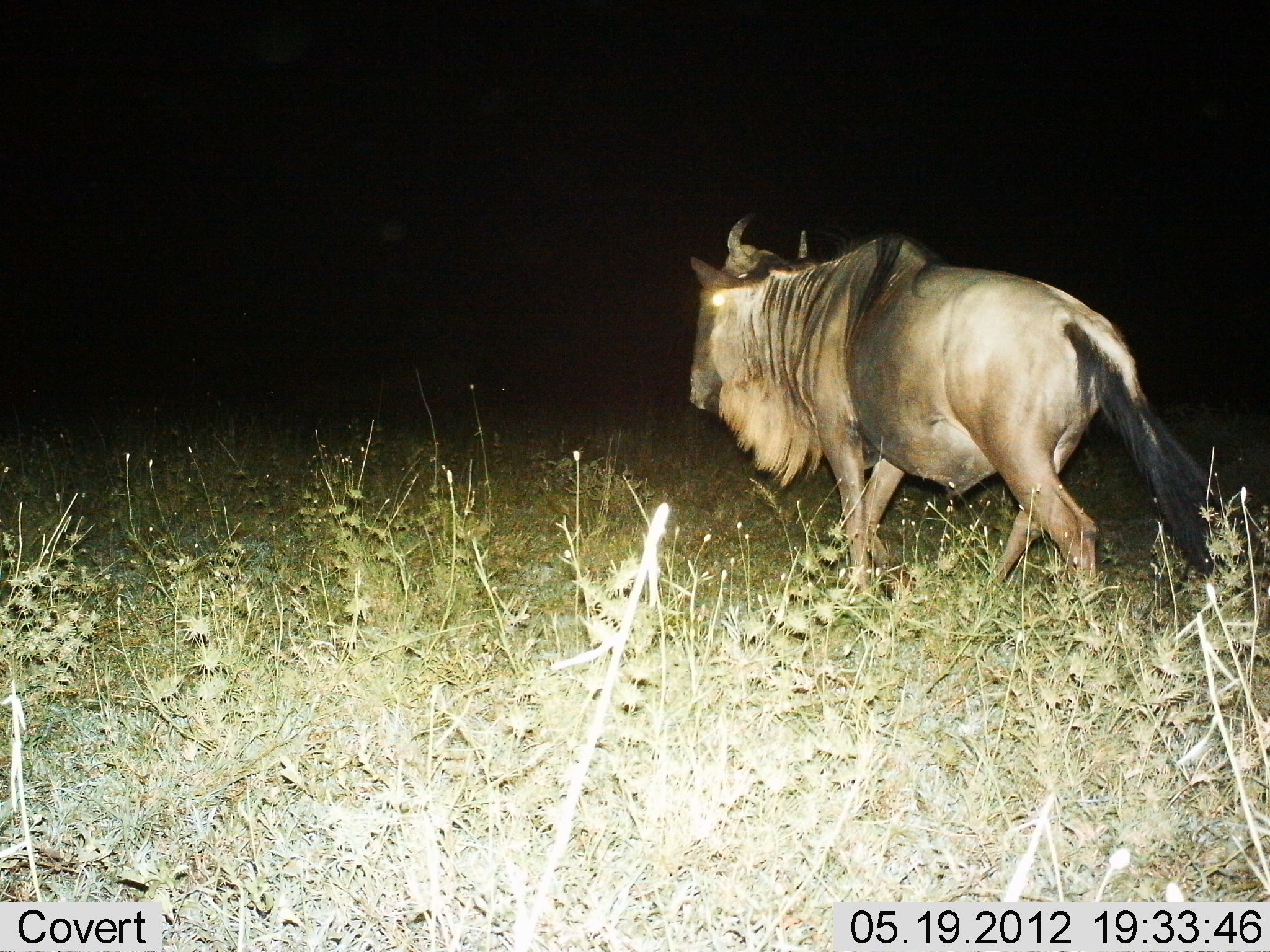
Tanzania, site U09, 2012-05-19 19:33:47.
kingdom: Animalia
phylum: Chordata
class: Mammalia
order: Artiodactyla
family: Bovidae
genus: Connochaetes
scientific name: Connochaetes taurinus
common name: blue wildebeest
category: wildebeest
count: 1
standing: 20%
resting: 0%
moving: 80%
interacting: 0%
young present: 0%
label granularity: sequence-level